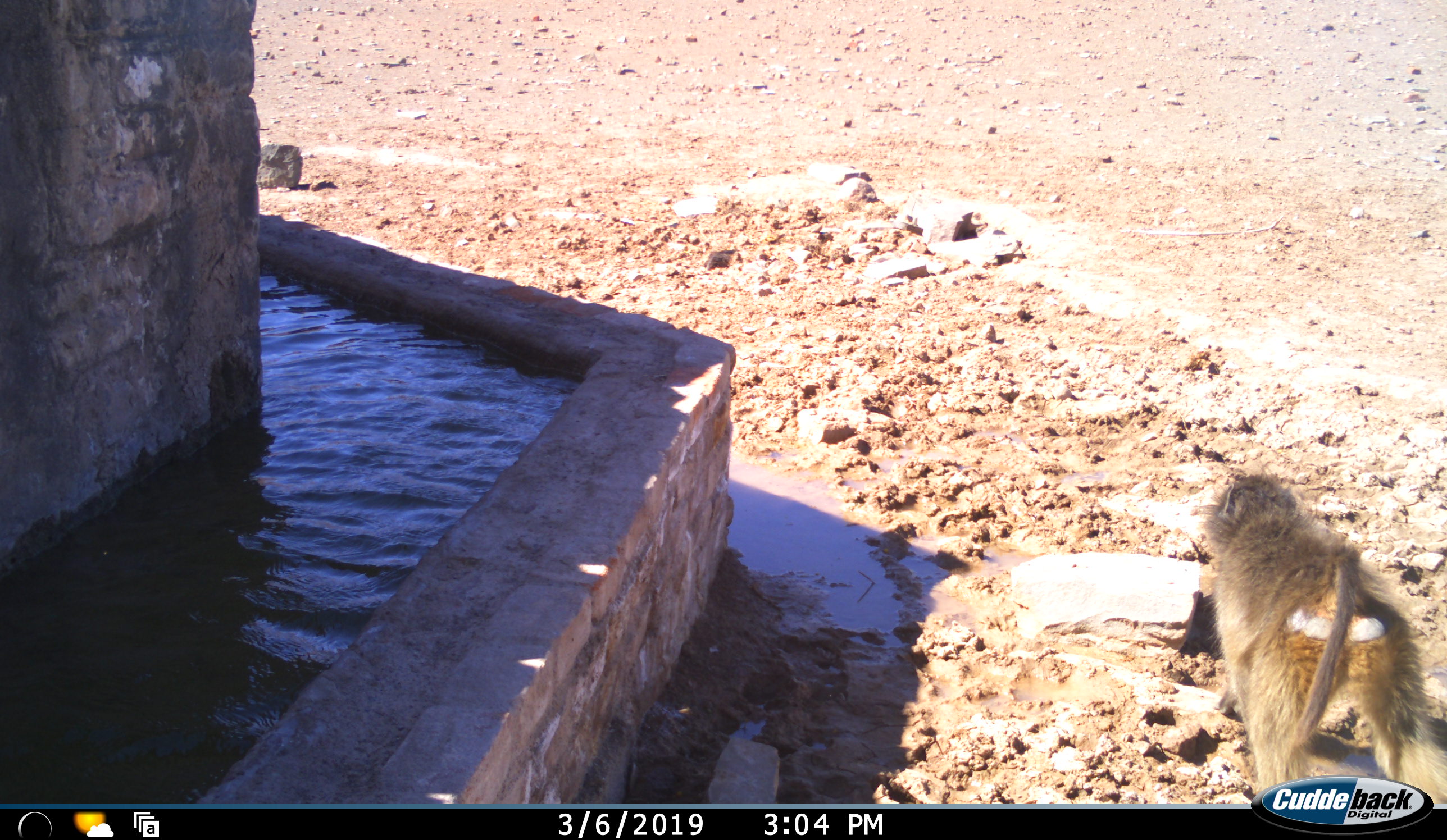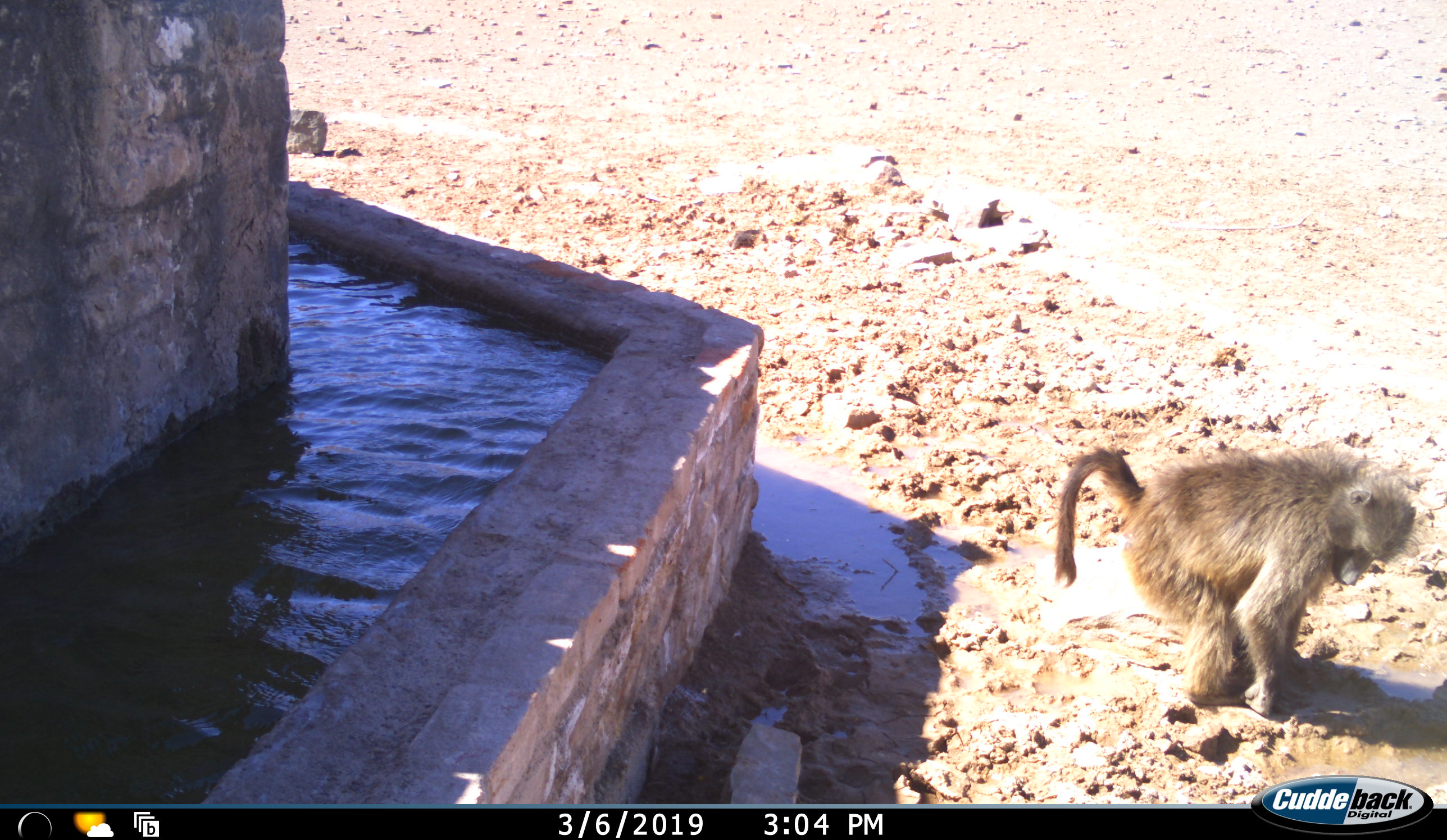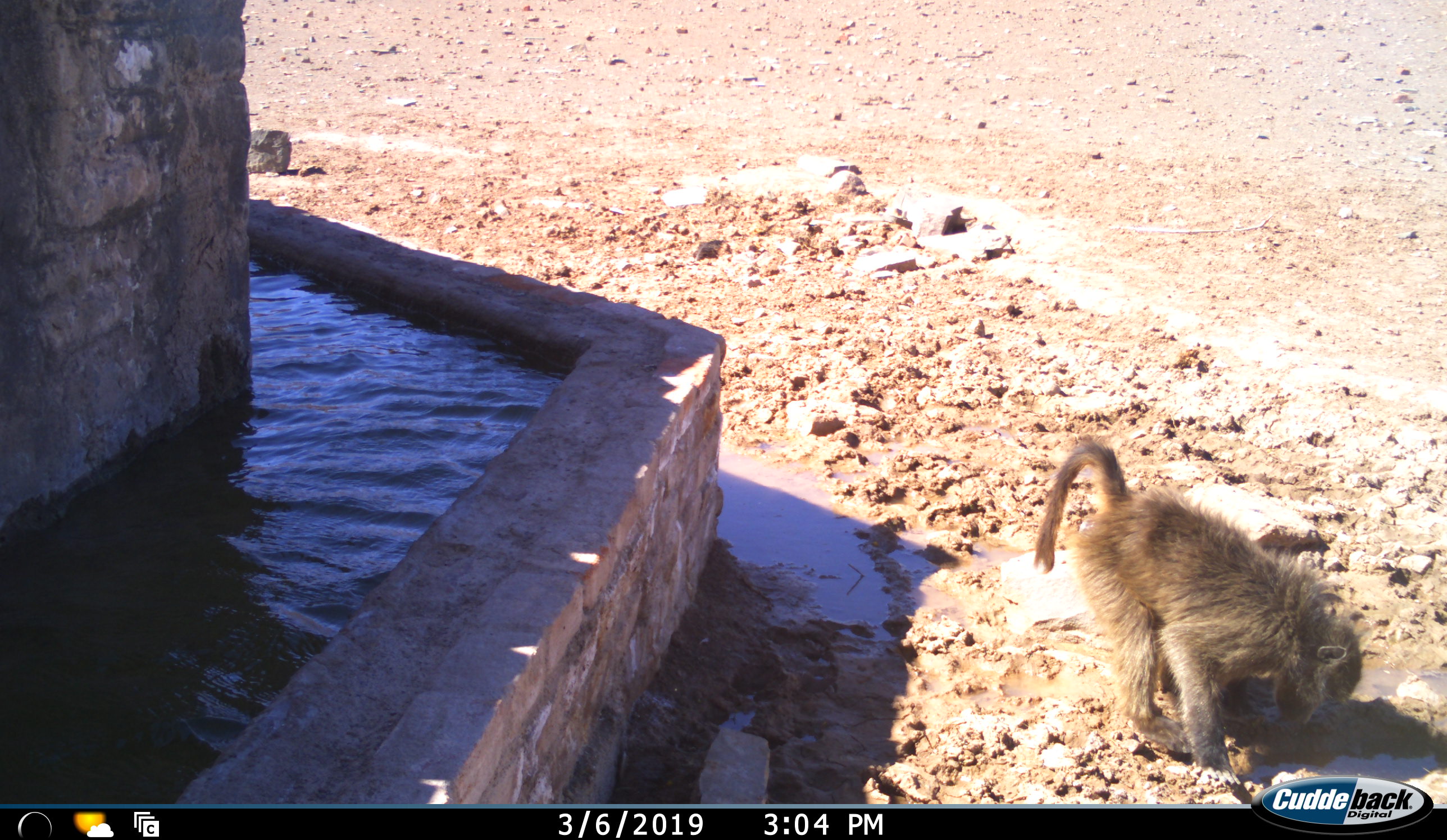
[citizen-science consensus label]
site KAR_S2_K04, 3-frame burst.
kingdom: Animalia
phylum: Chordata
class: Mammalia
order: Primates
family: Cercopithecidae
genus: Papio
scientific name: Papio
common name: baboon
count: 1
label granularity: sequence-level